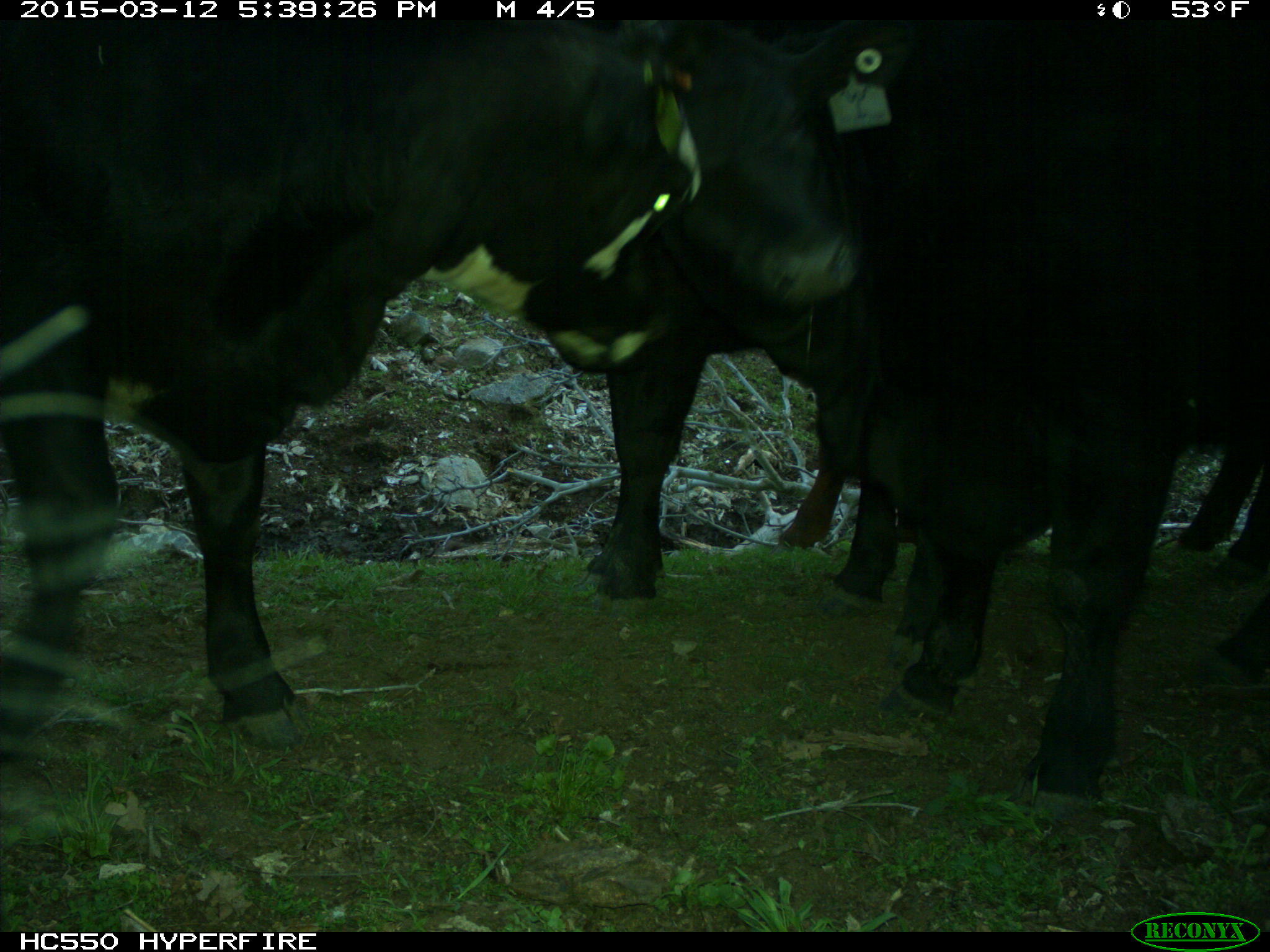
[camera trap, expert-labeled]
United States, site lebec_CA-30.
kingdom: Animalia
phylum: Chordata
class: Mammalia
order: Artiodactyla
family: Bovidae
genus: Bos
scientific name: Bos taurus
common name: domestic cow